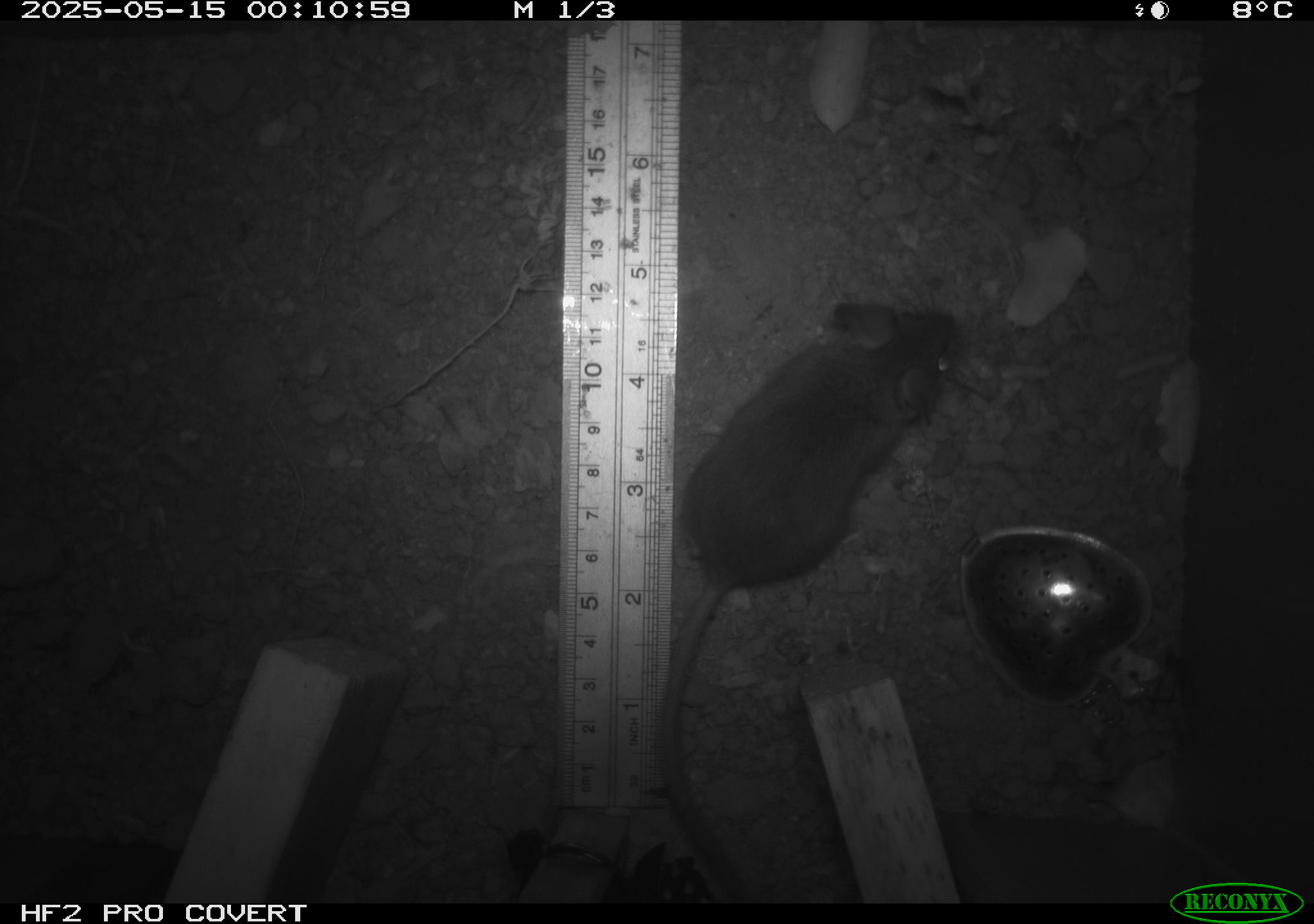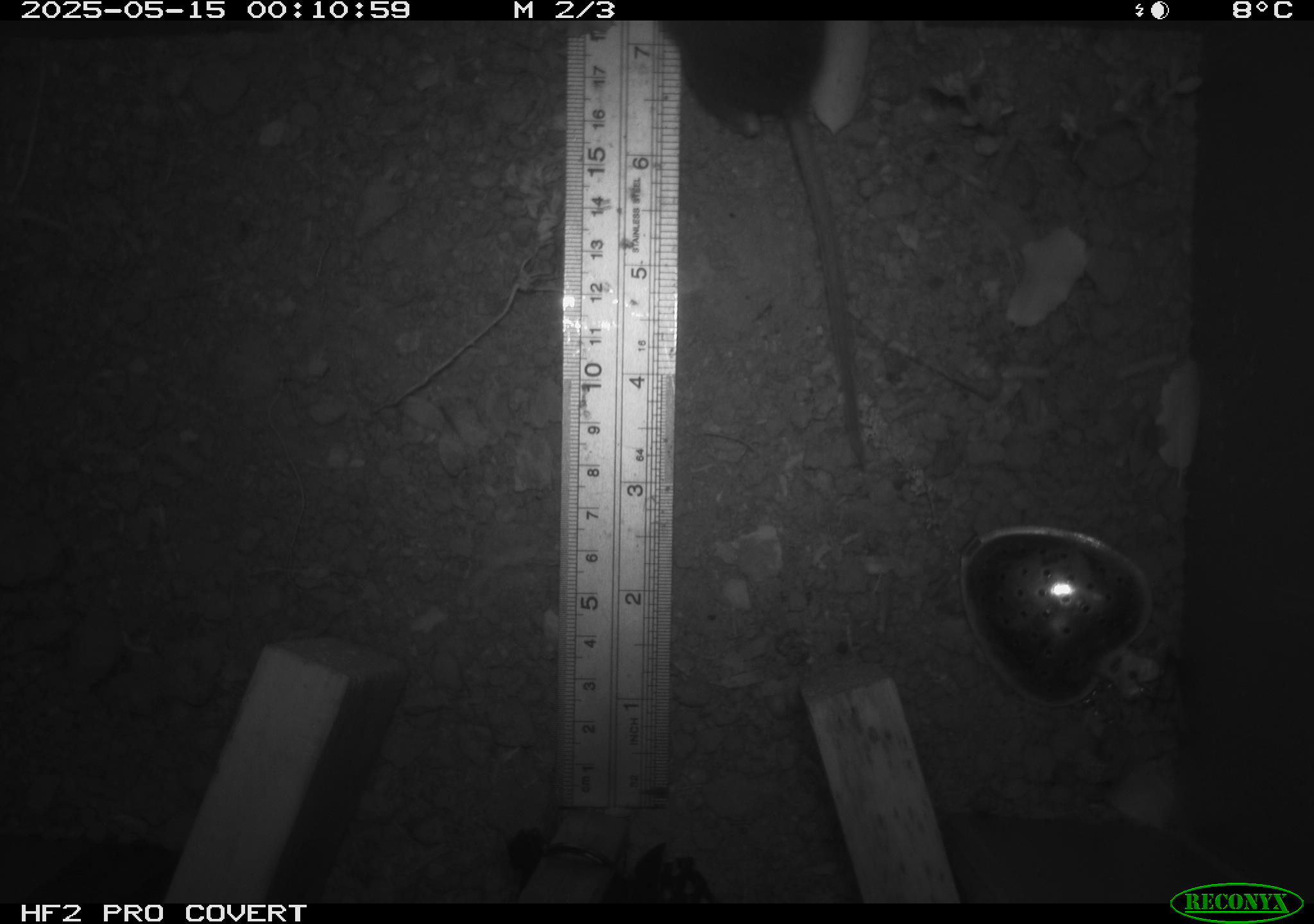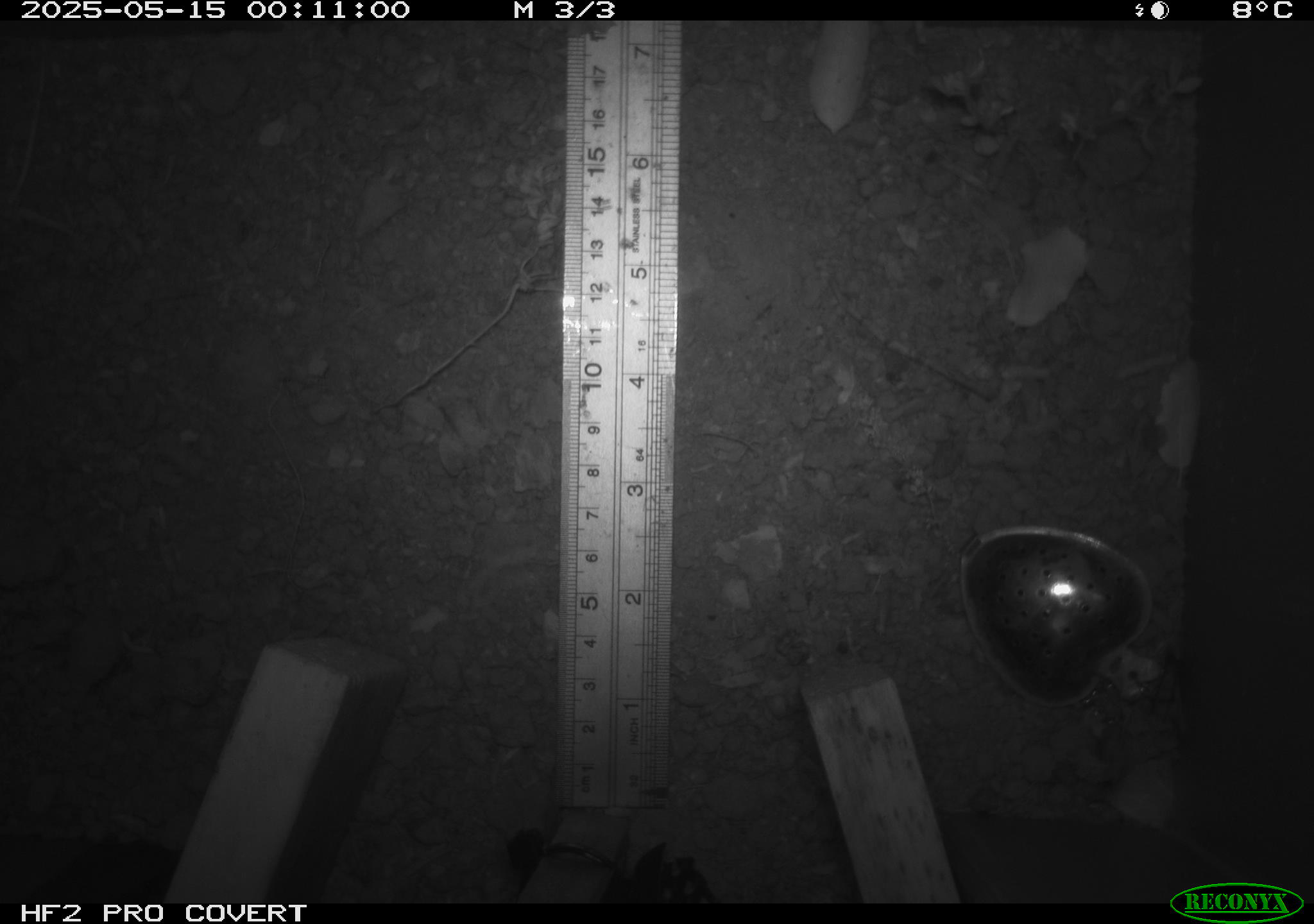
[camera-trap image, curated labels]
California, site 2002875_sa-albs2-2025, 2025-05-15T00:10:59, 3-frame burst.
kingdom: Animalia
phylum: Chordata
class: Mammalia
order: Rodentia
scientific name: Rodentia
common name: mouse species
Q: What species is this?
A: Mouse species (Rodentia).